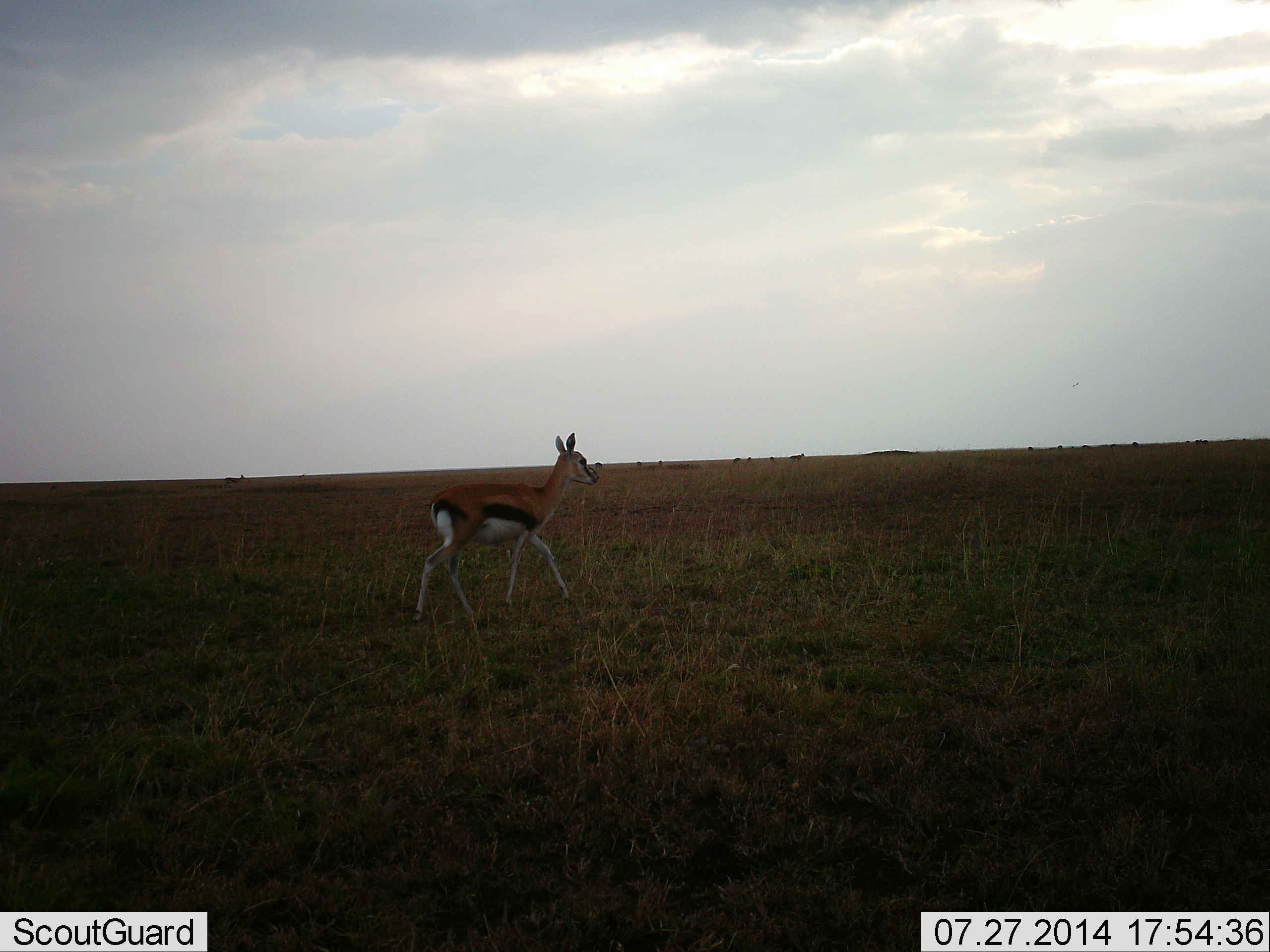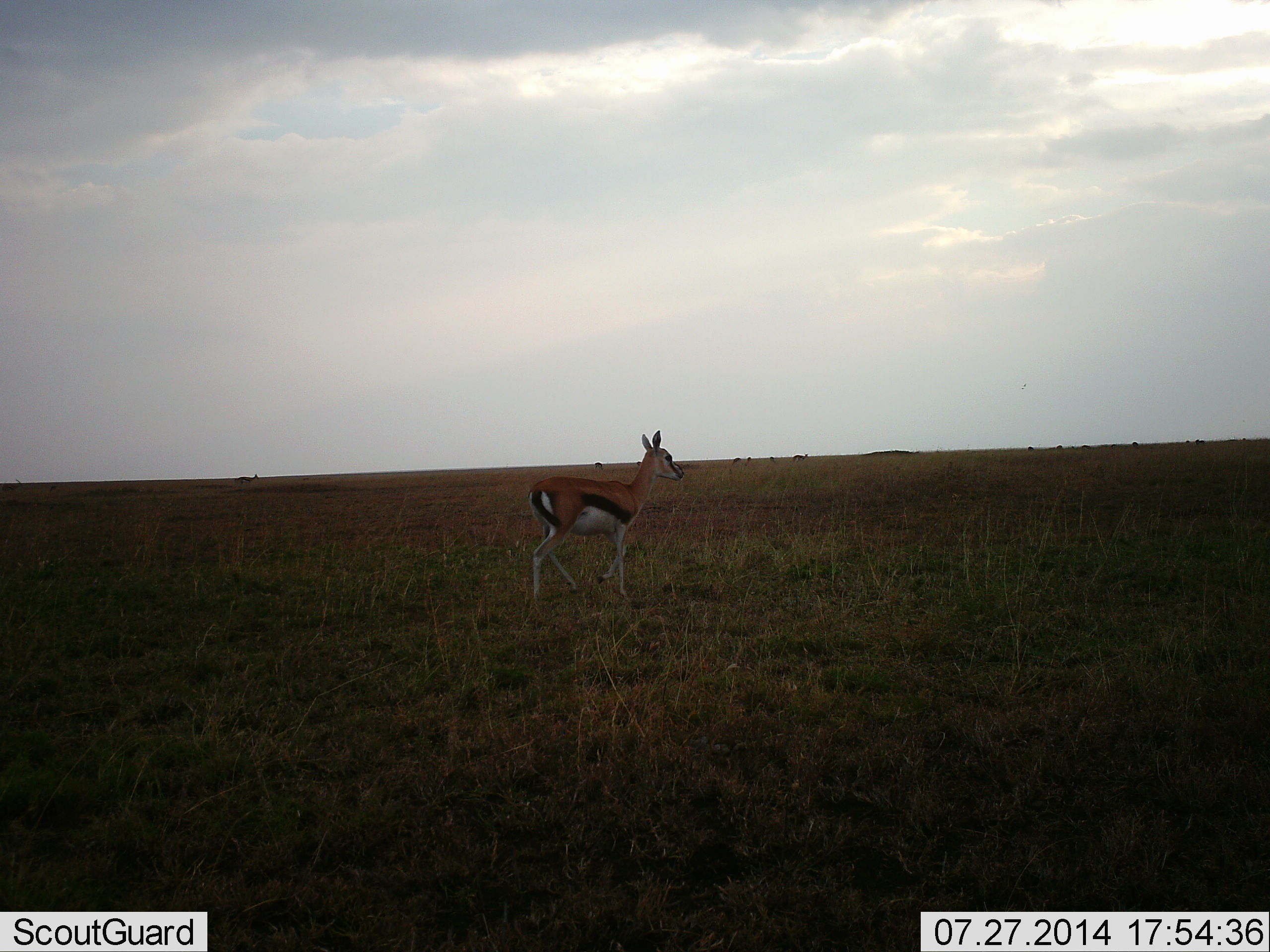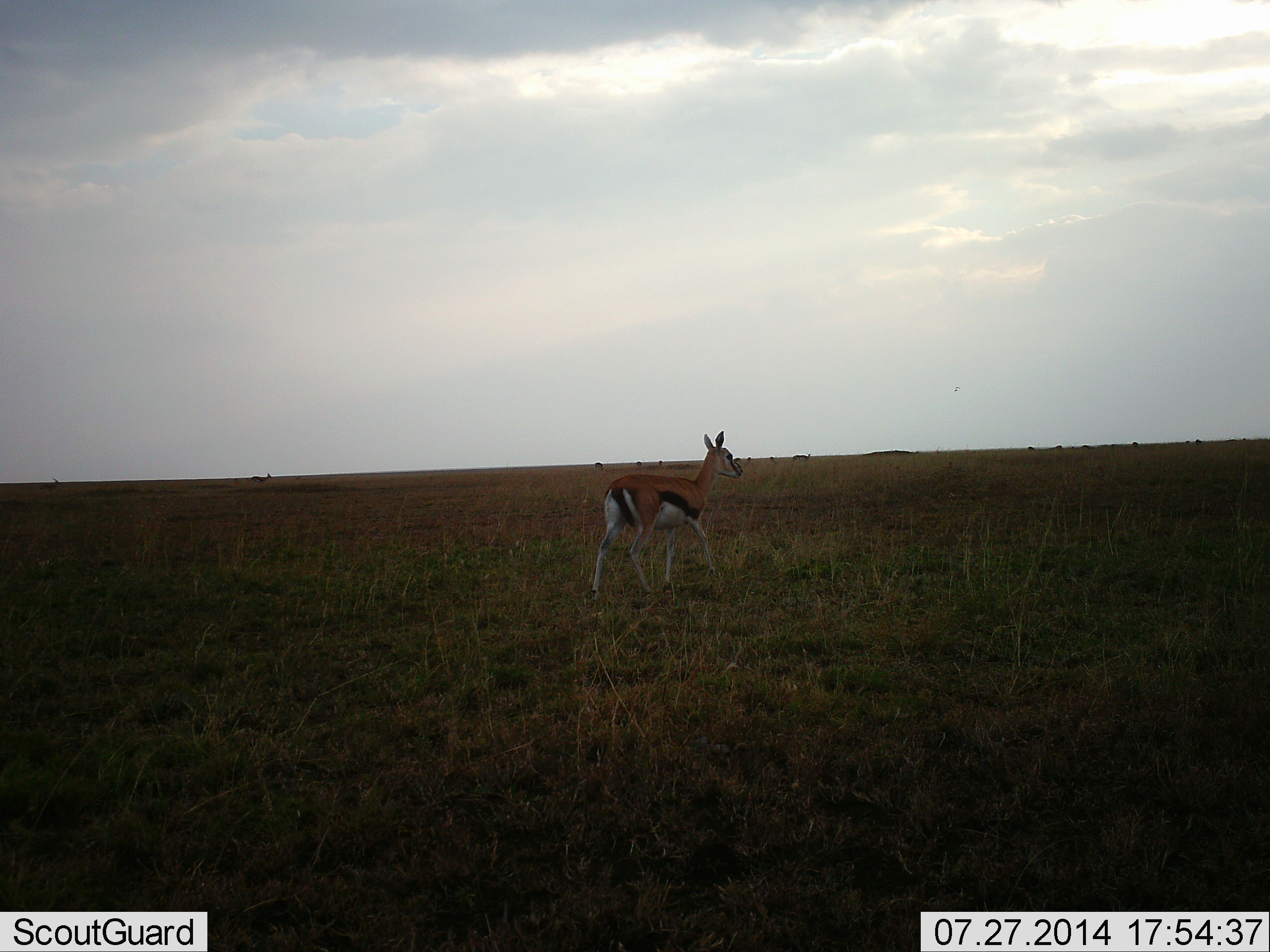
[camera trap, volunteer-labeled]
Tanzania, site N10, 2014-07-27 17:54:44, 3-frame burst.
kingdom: Animalia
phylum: Chordata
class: Mammalia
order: Artiodactyla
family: Bovidae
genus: Eudorcas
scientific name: Eudorcas thomsonii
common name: thomson's gazelle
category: gazellethomsons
Gazellethomsons (thomson's gazelle) (Eudorcas thomsonii), count 1. Behavior (volunteer vote fractions): standing 20%, resting 0%, moving 90%, interacting 0%. Young present (vote fraction): 0%. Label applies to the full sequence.